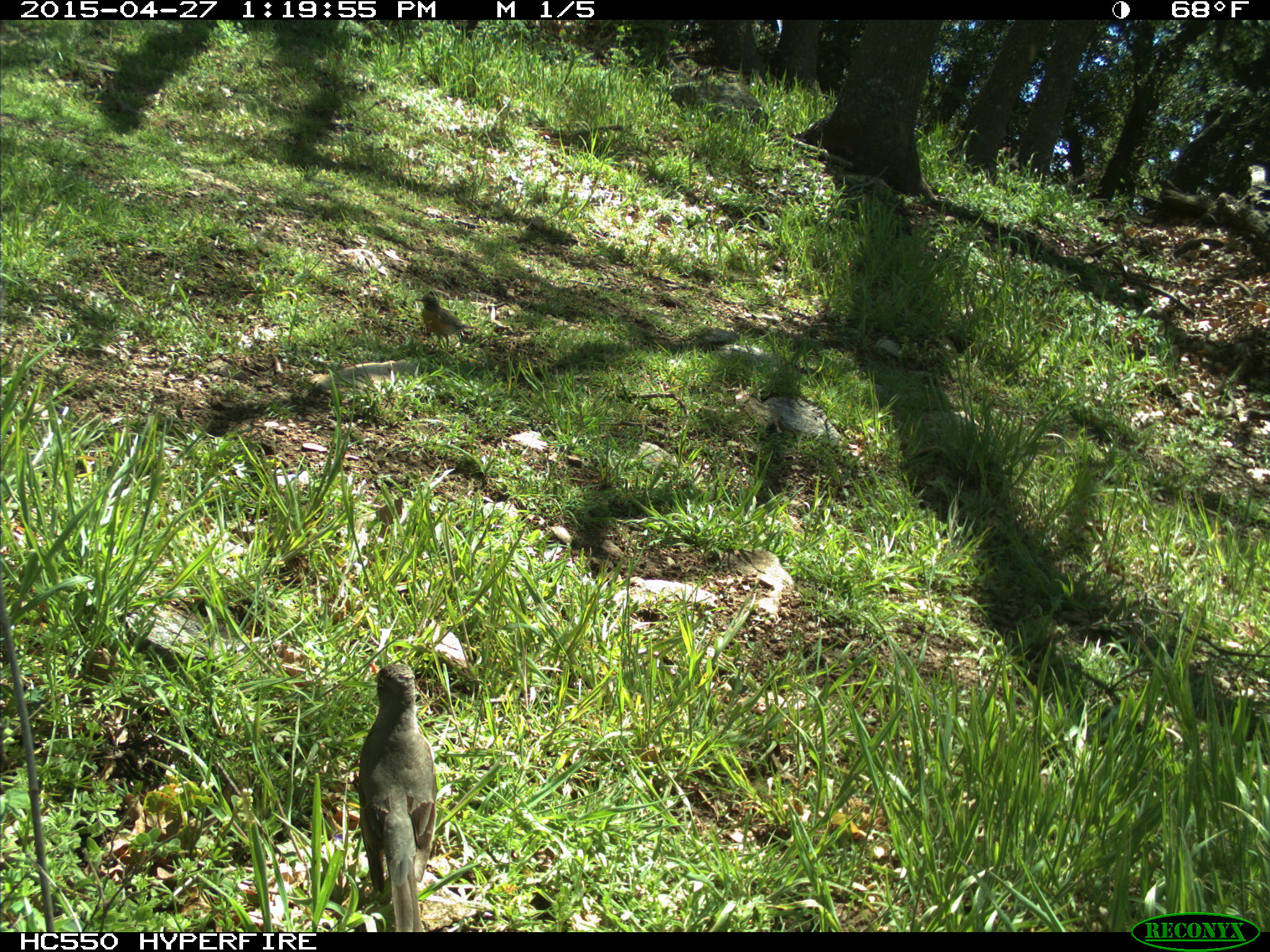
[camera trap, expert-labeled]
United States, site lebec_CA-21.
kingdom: Animalia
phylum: Chordata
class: Aves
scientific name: Aves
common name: birds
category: unidentified bird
Unidentified bird (birds) (Aves).